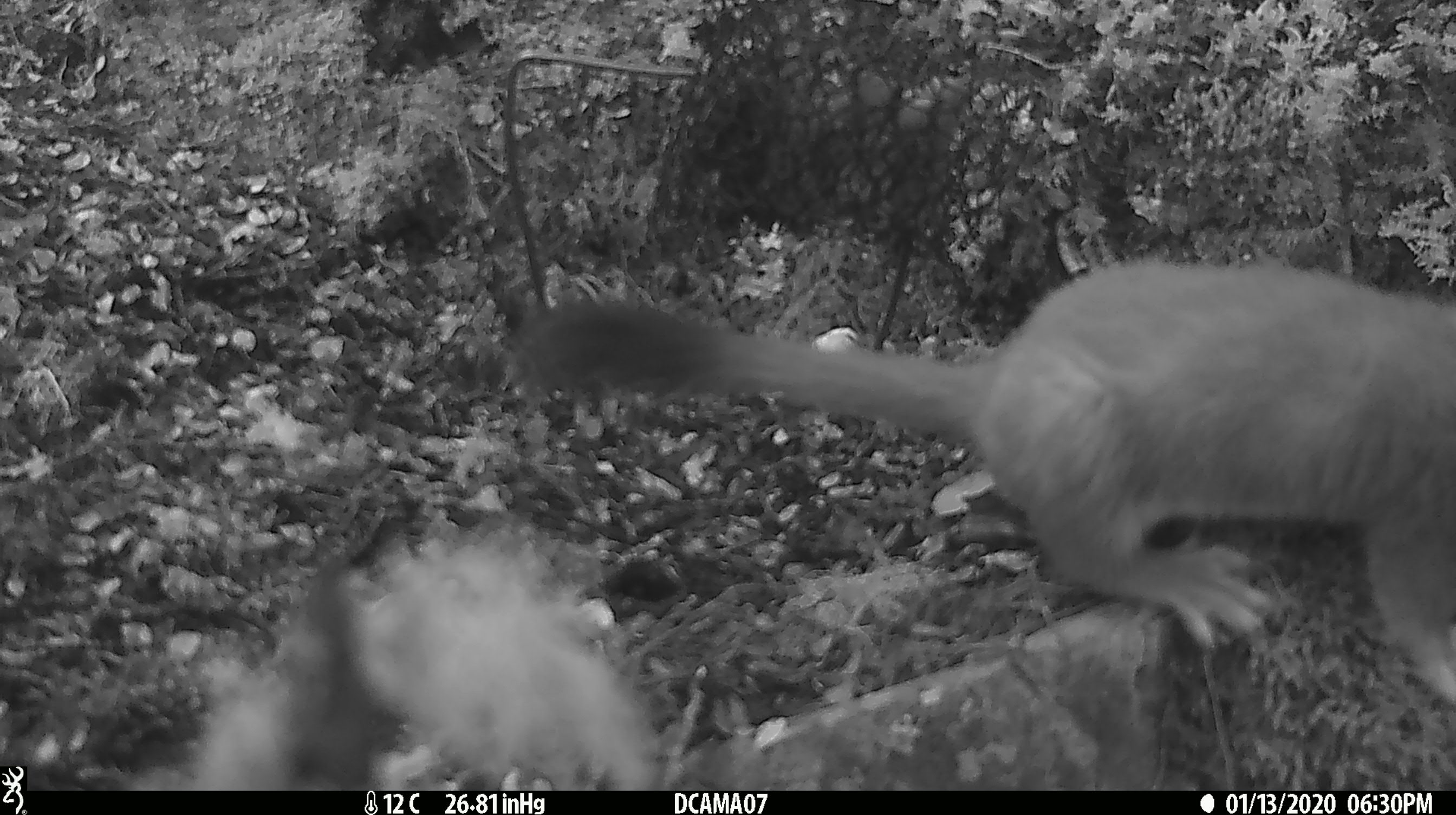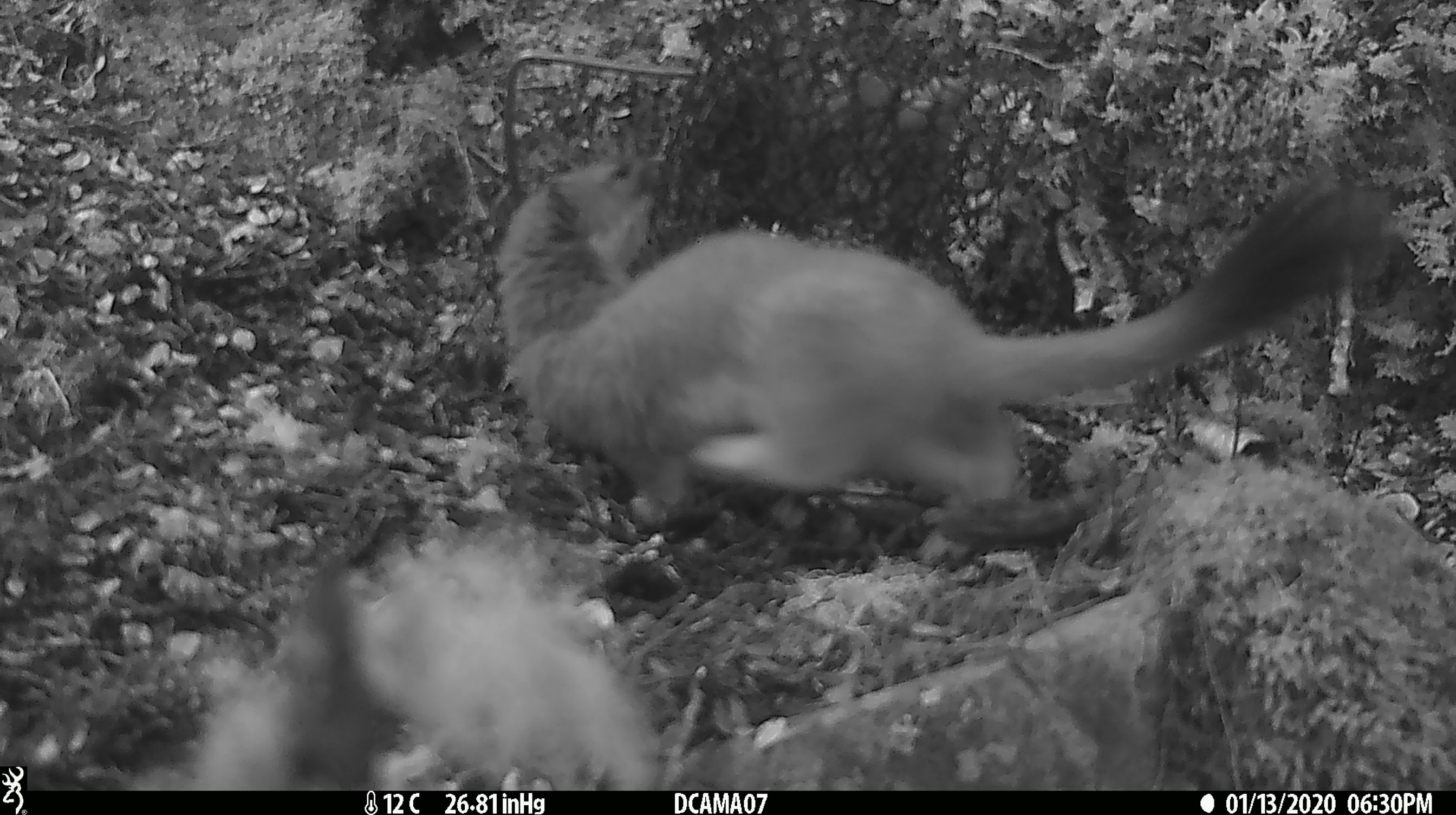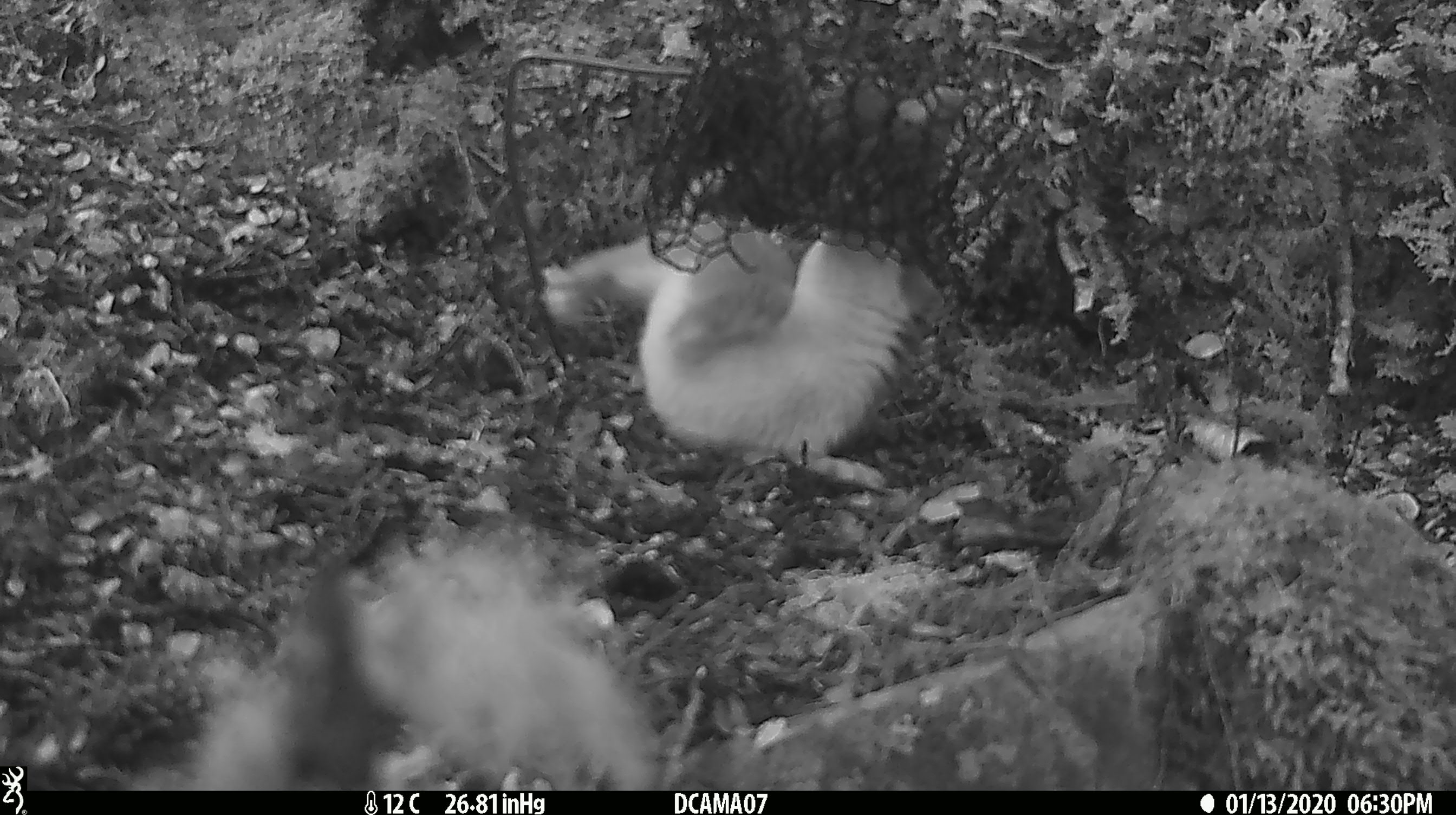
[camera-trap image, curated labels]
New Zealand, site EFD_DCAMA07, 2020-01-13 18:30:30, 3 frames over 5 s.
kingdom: Animalia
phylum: Chordata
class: Mammalia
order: Carnivora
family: Mustelidae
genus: Mustela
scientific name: Mustela erminea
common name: stoat